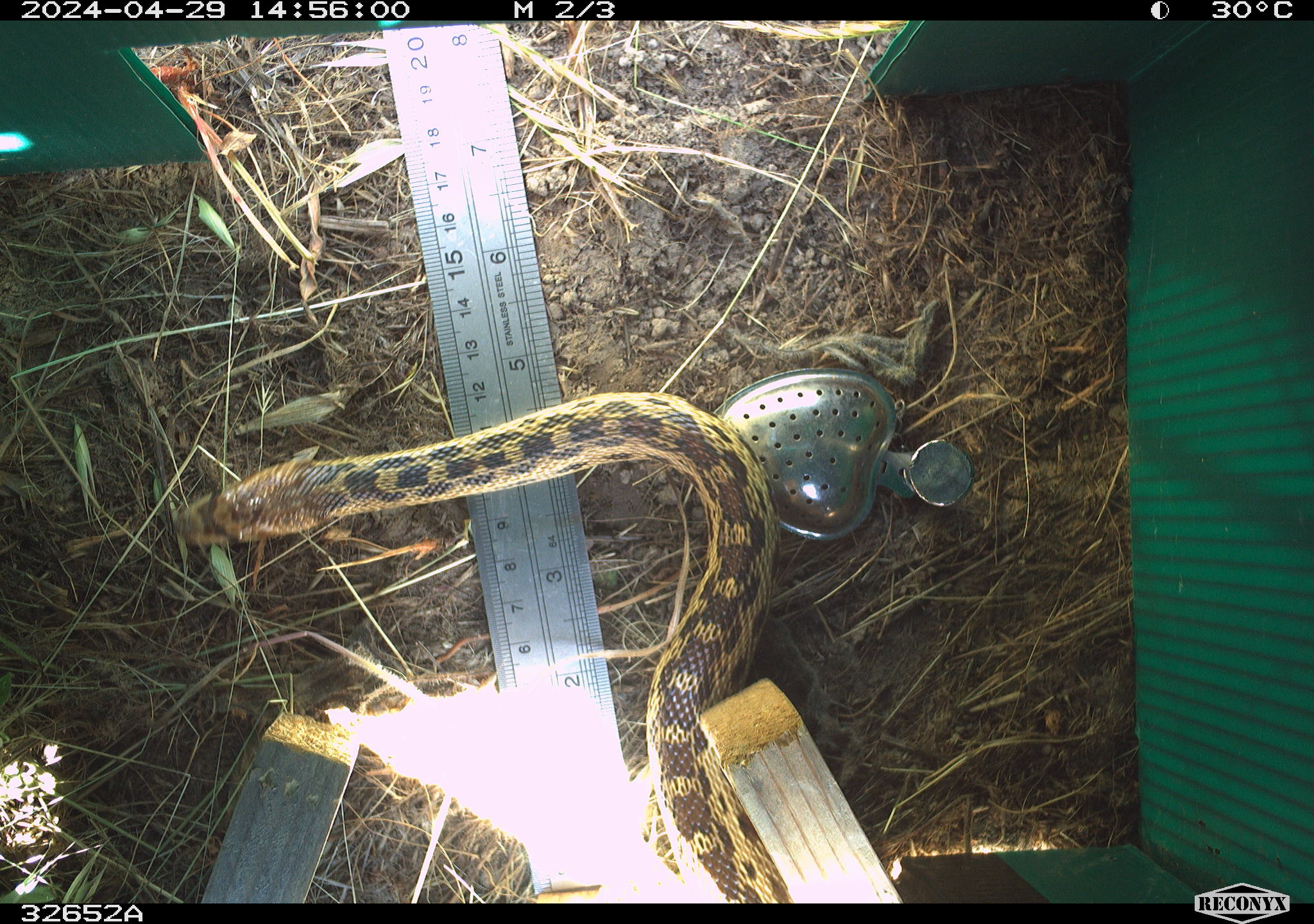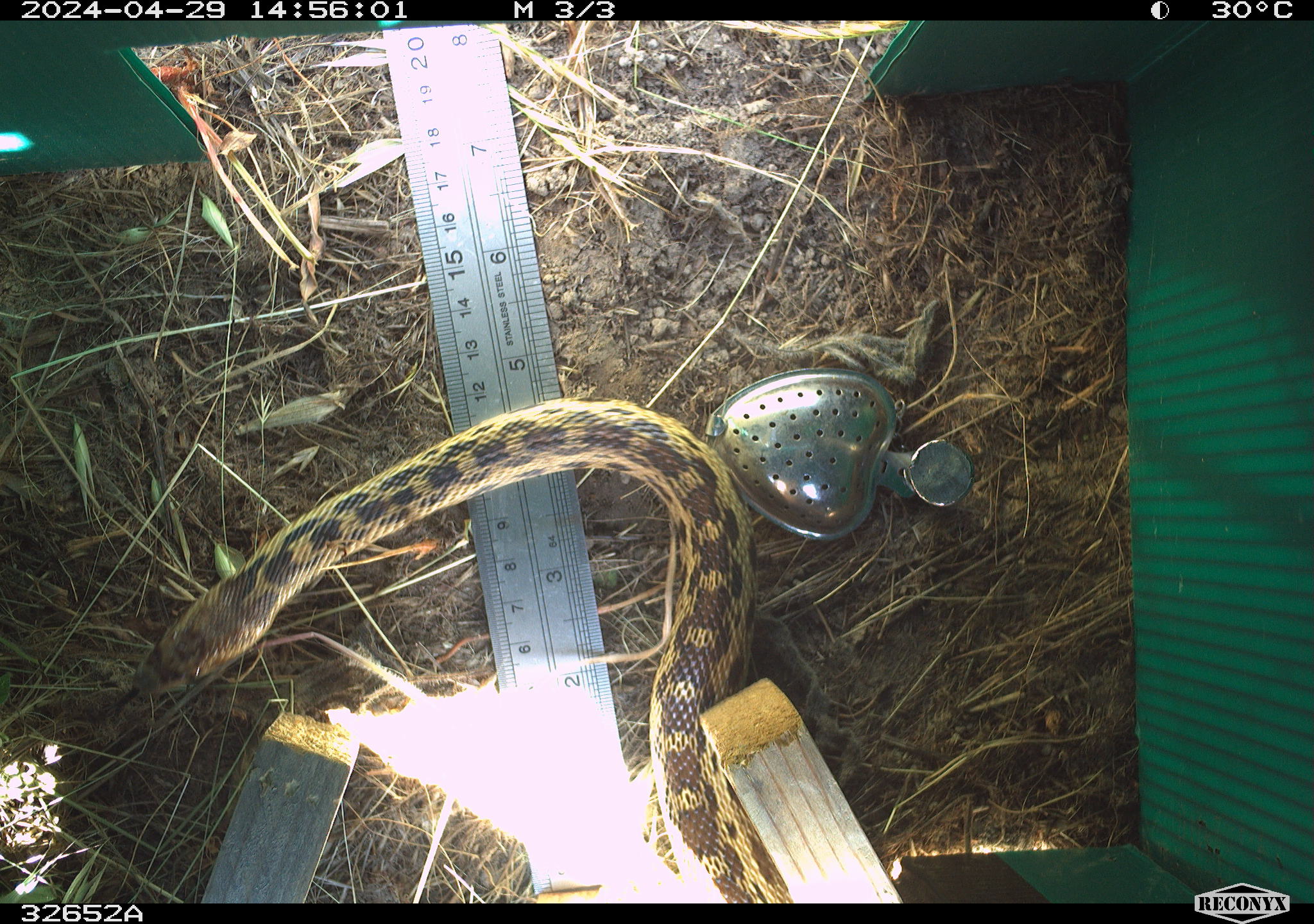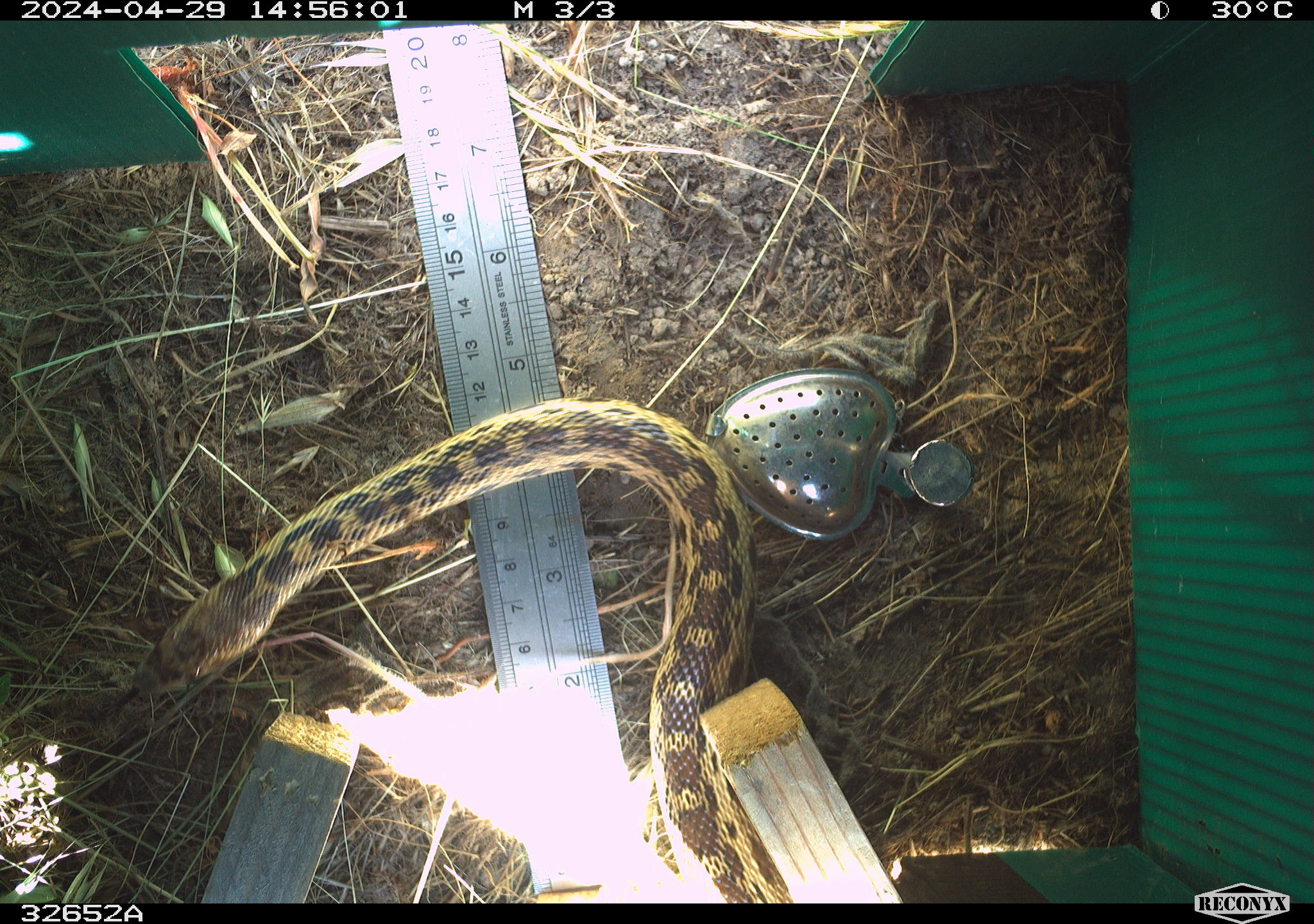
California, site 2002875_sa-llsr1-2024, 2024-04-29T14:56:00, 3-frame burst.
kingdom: Animalia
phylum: Chordata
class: Reptilia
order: Squamata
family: Colubridae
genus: Pituophis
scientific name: Pituophis catenifer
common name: gophersnake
Gophersnake (Pituophis catenifer).